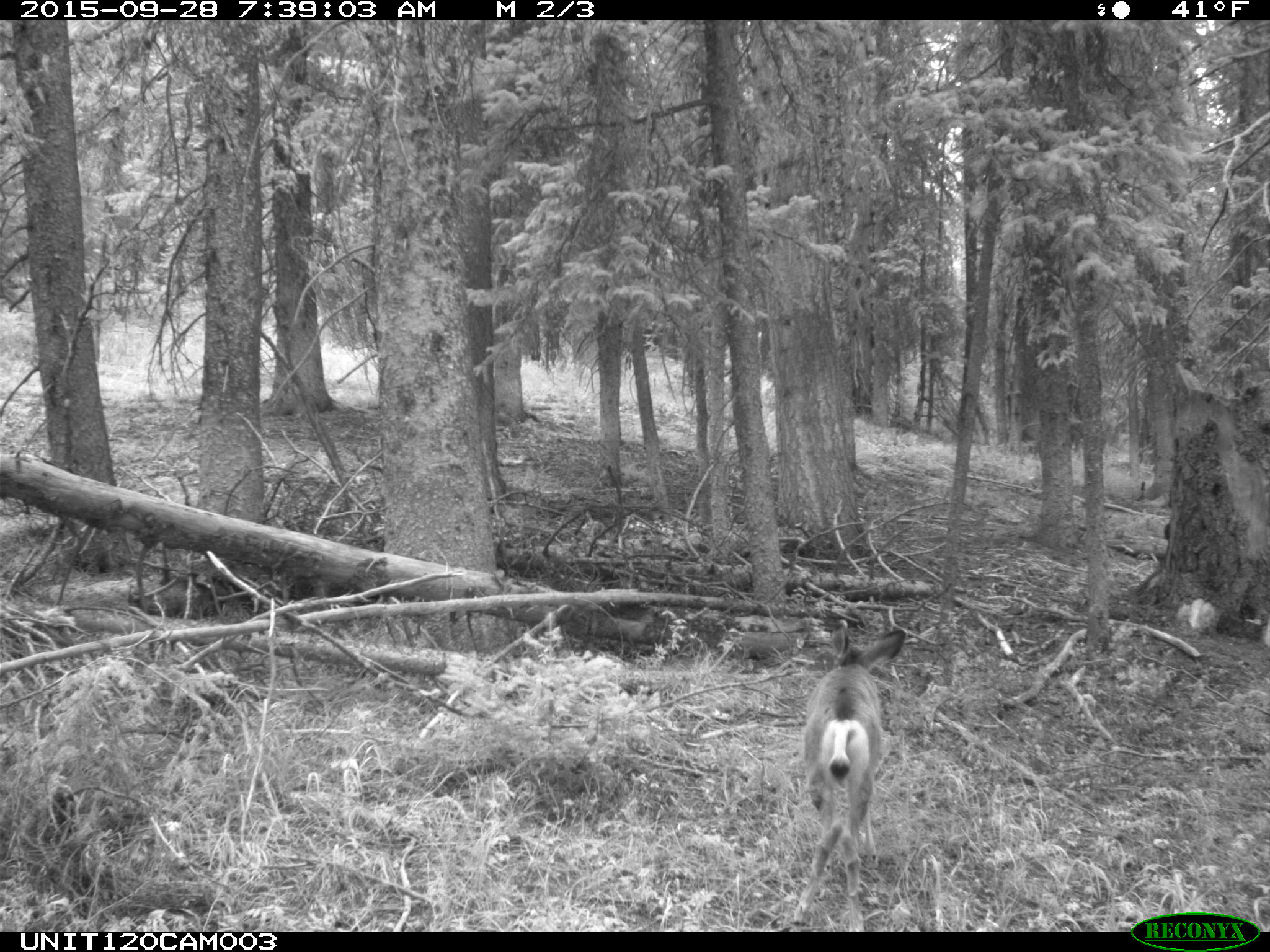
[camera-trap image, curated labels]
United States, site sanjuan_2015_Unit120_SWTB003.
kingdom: Animalia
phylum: Chordata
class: Mammalia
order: Artiodactyla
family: Cervidae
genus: Odocoileus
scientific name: Odocoileus hemionus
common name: mule deer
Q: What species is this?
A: Odocoileus hemionus (mule deer).